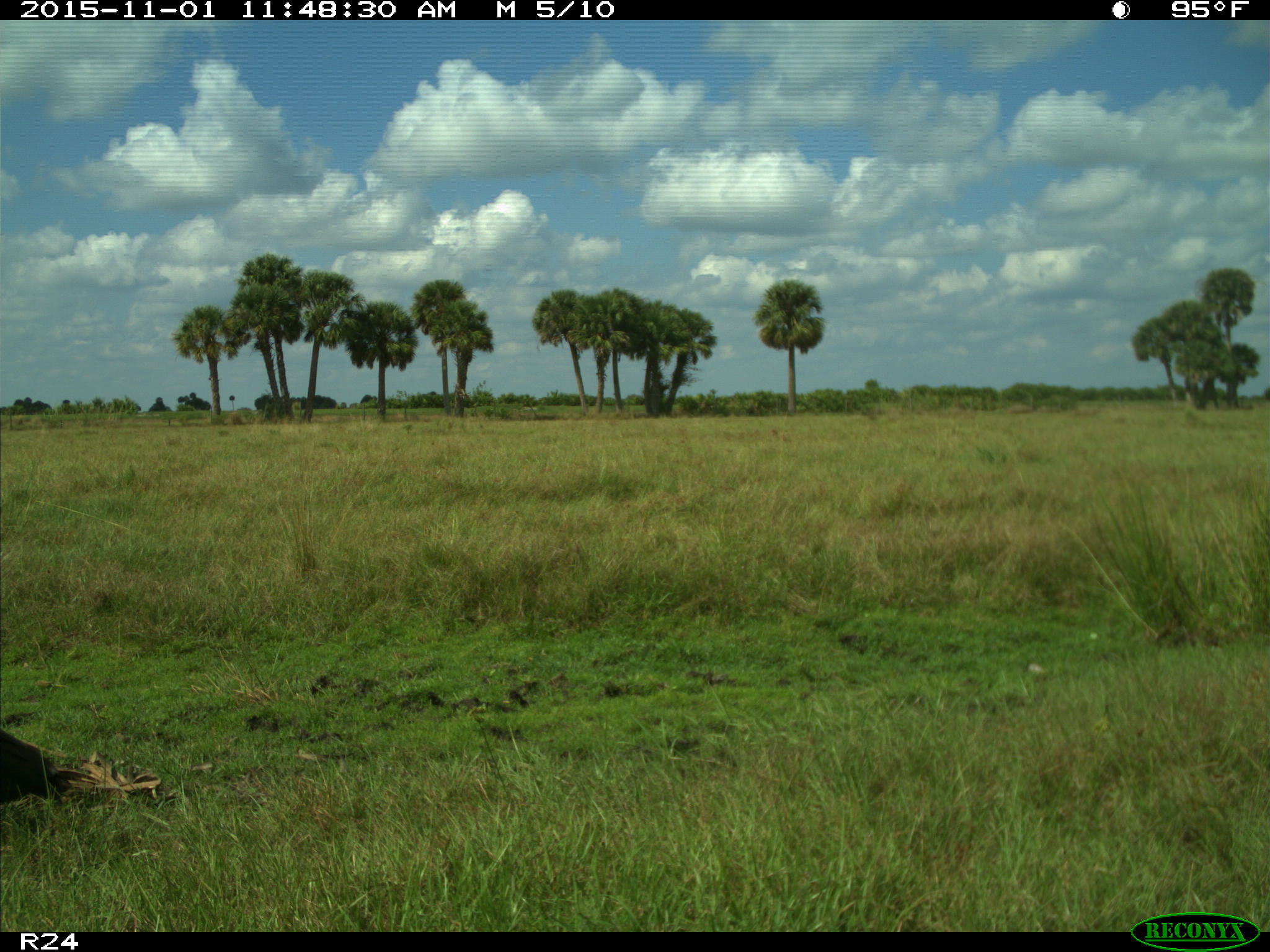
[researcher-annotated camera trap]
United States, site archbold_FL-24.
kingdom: Animalia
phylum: Chordata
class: Aves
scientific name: Aves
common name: birds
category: unidentified bird